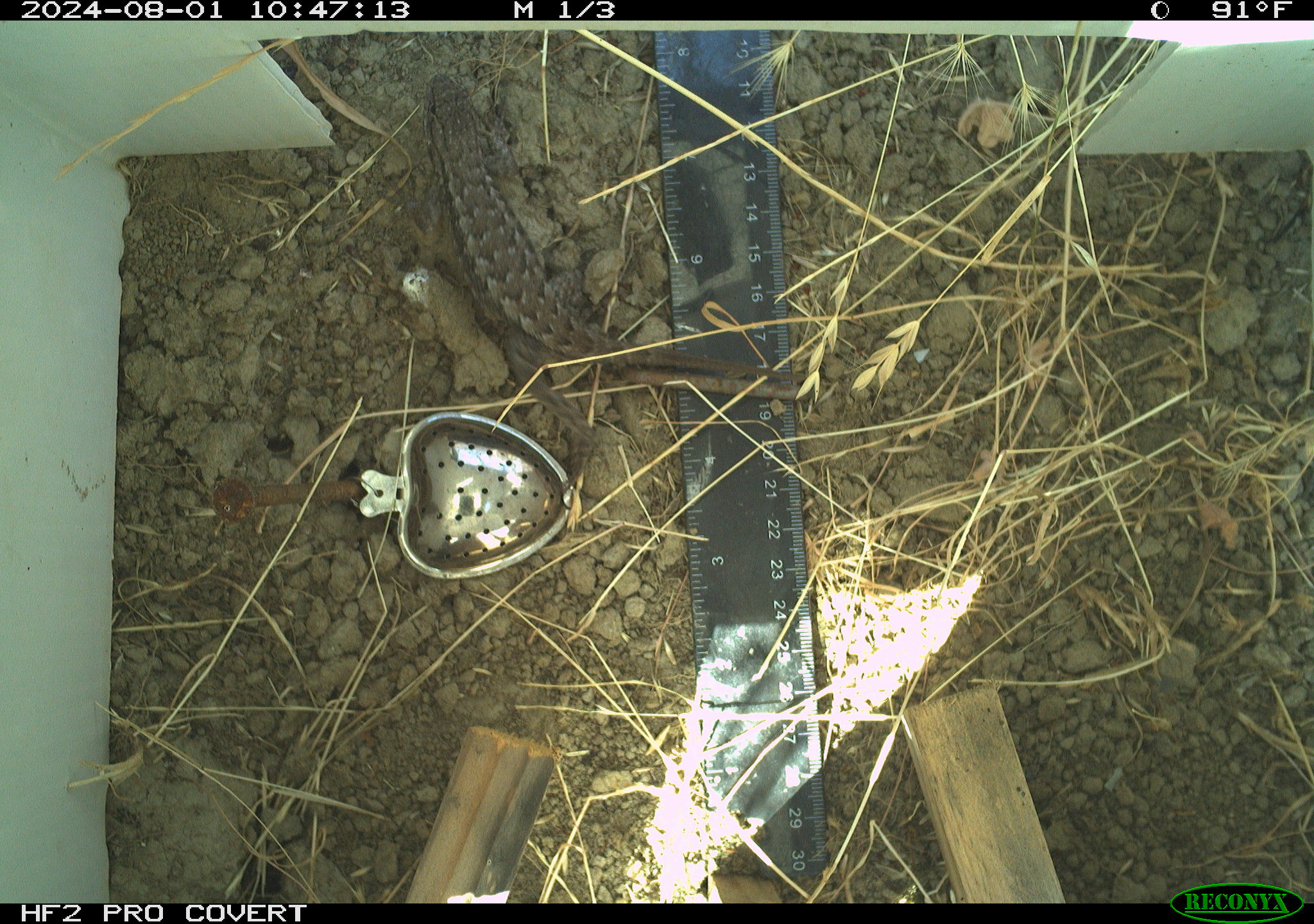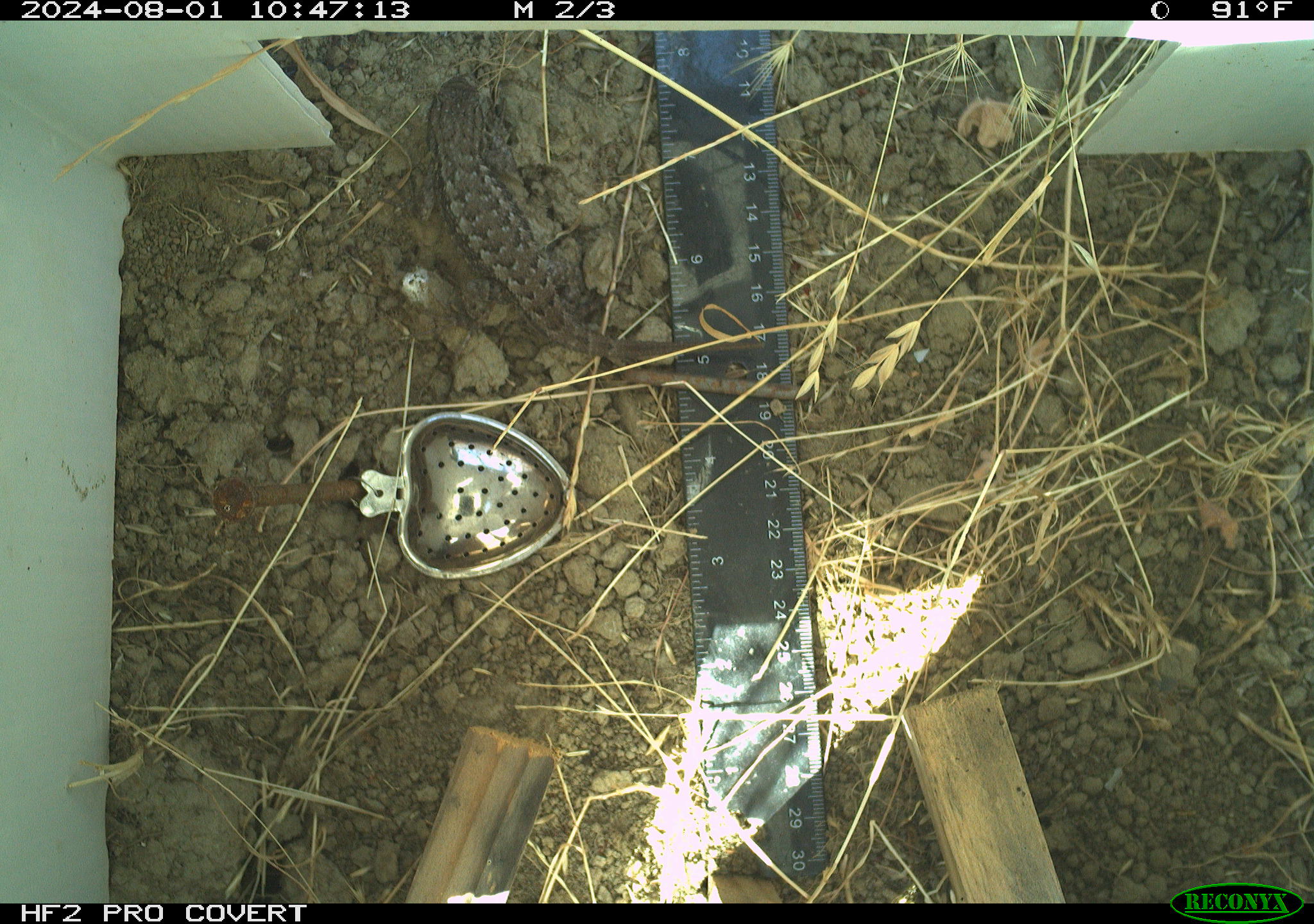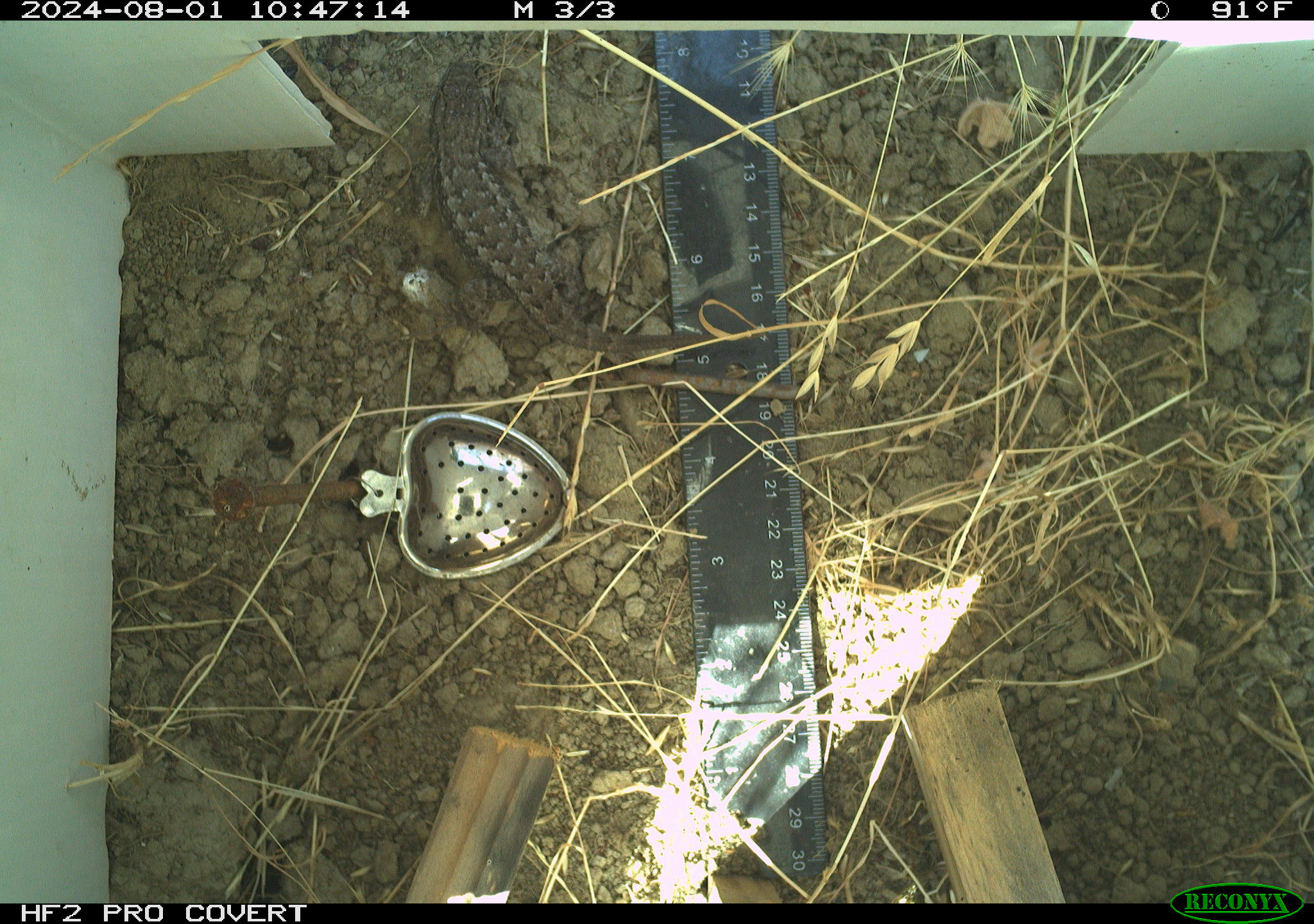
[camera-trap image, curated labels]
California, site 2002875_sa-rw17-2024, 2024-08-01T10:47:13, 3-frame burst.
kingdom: Animalia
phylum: Chordata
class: Reptilia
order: Squamata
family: Phrynosomatidae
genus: Sceloporus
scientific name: Sceloporus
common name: spiny lizards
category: sceloporus species